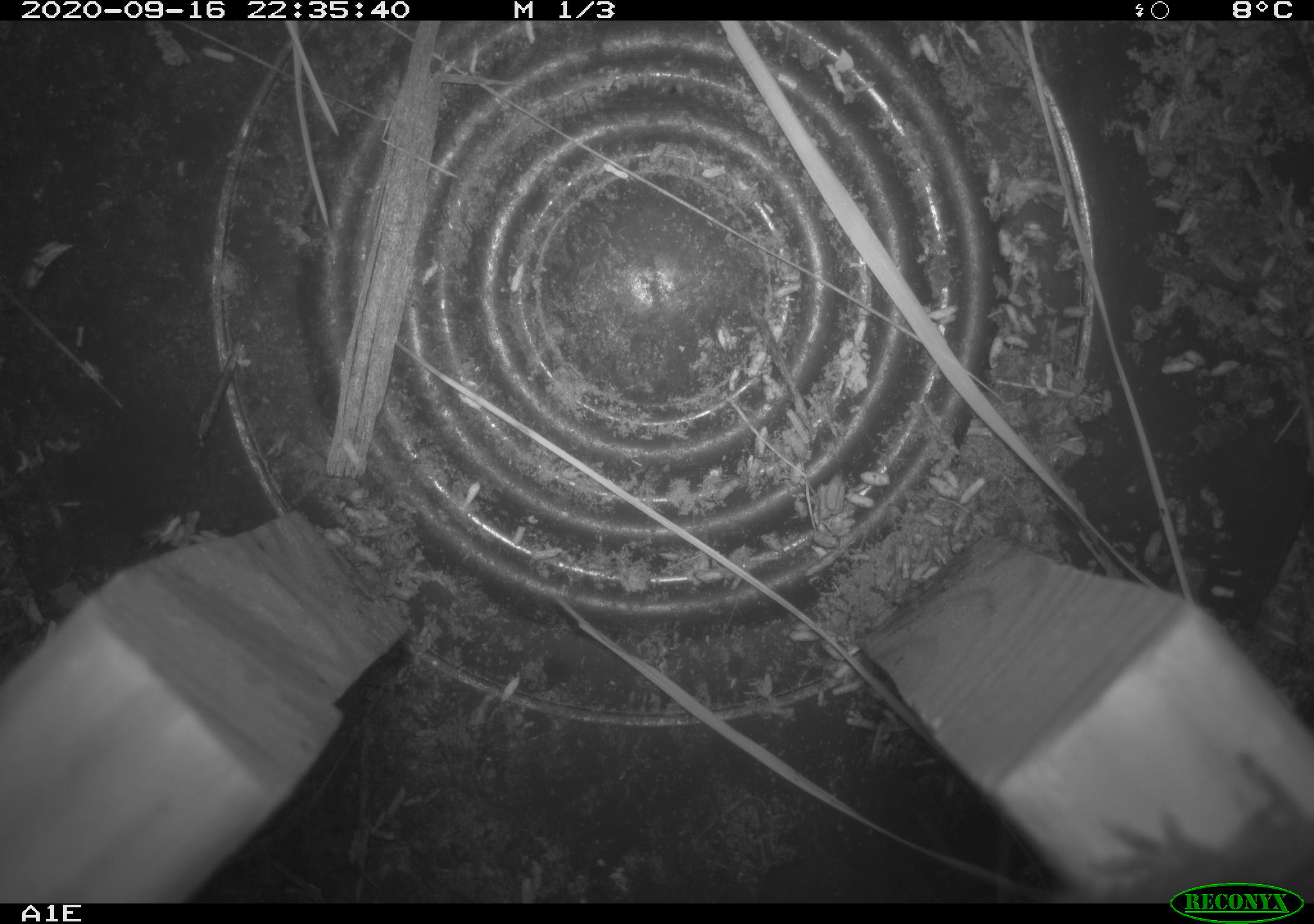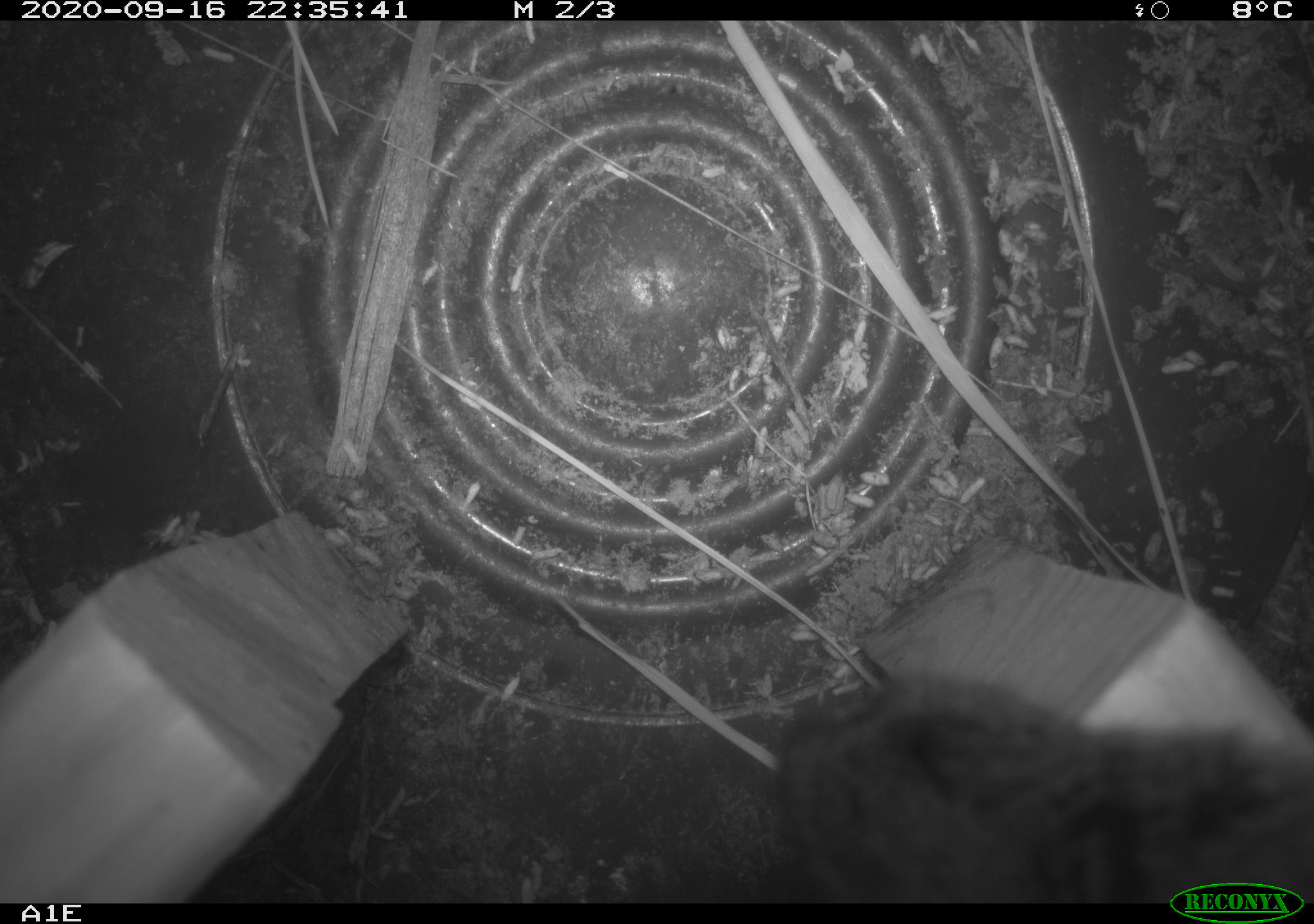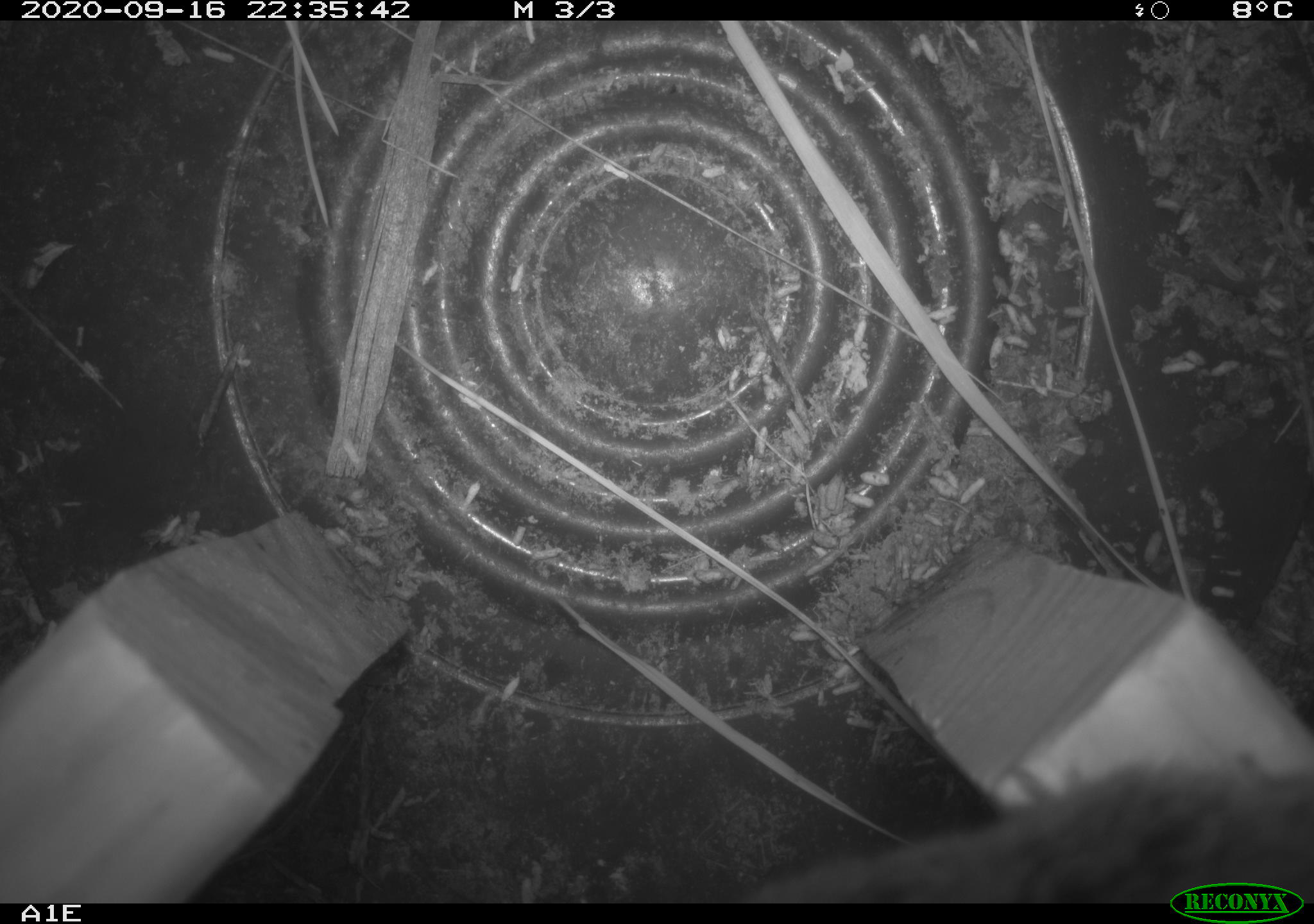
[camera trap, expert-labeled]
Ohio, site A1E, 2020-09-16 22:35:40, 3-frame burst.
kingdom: Animalia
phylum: Chordata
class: Mammalia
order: Rodentia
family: Cricetidae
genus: Microtus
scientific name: Microtus pennsylvanicus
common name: meadow vole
Meadow vole (Microtus pennsylvanicus).